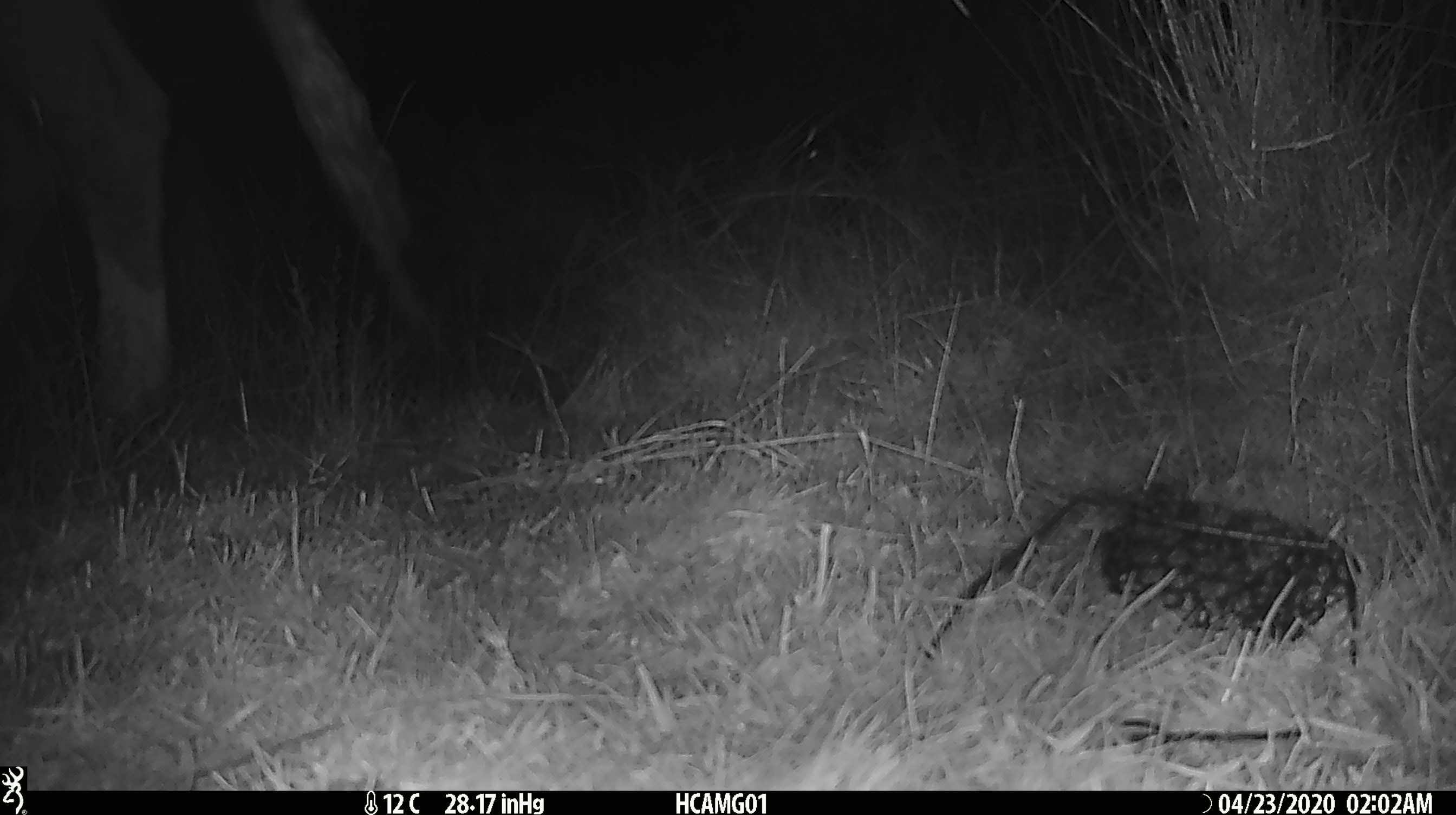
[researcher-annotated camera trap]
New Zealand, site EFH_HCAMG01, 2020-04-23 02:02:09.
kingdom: Animalia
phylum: Chordata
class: Mammalia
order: Artiodactyla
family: Bovidae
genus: Bos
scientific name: Bos taurus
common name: domestic cow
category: cow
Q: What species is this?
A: Cow (domestic cow) (Bos taurus).